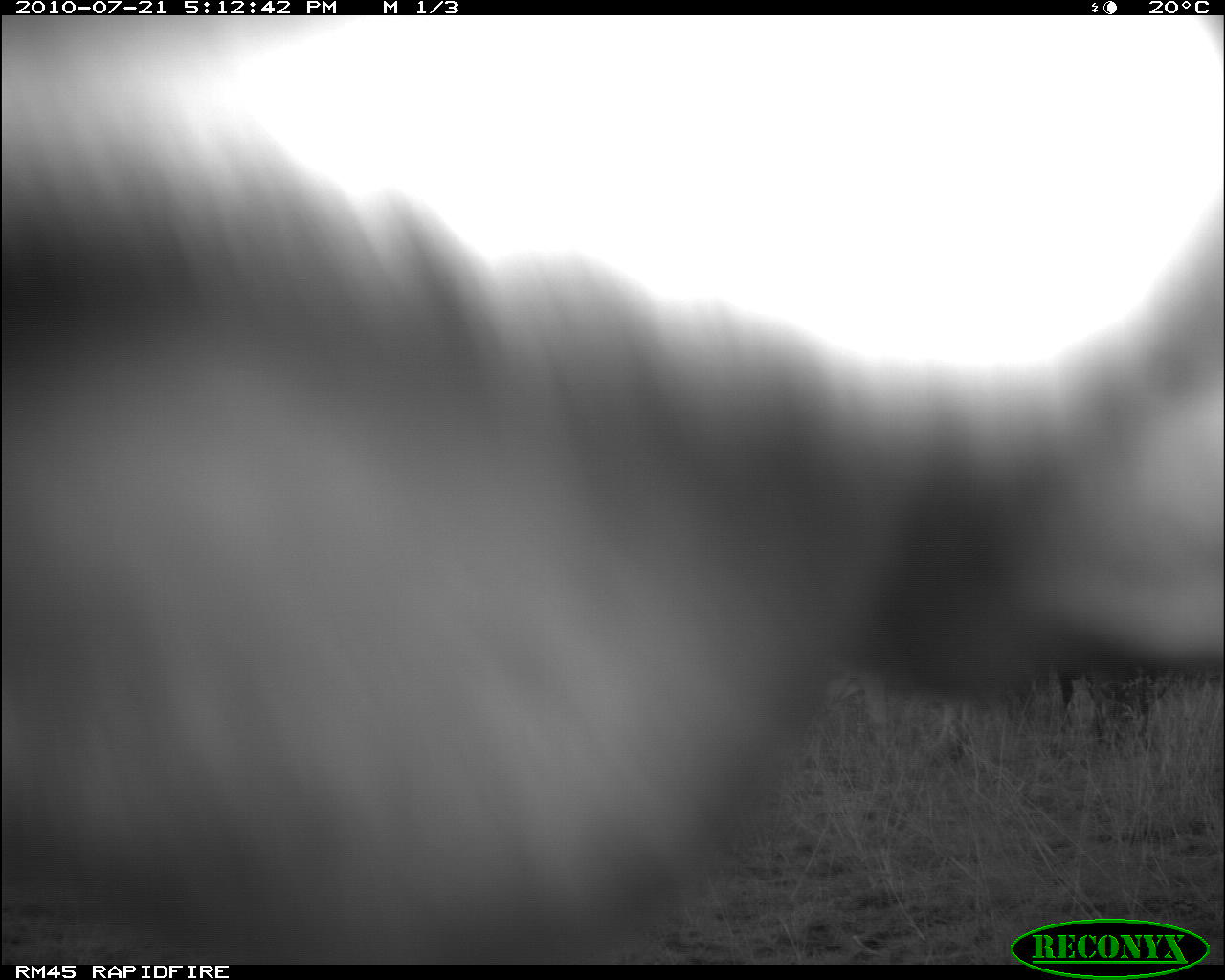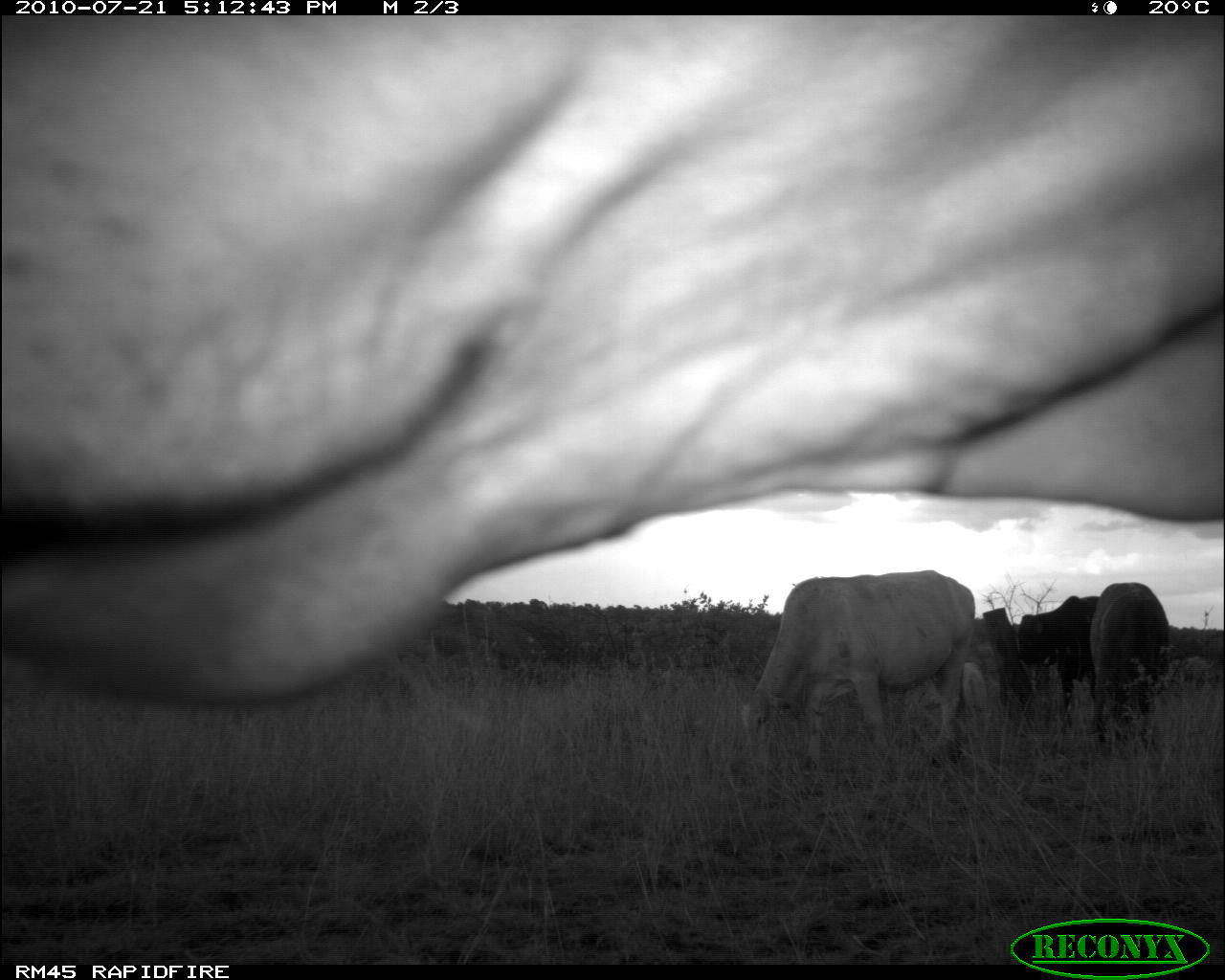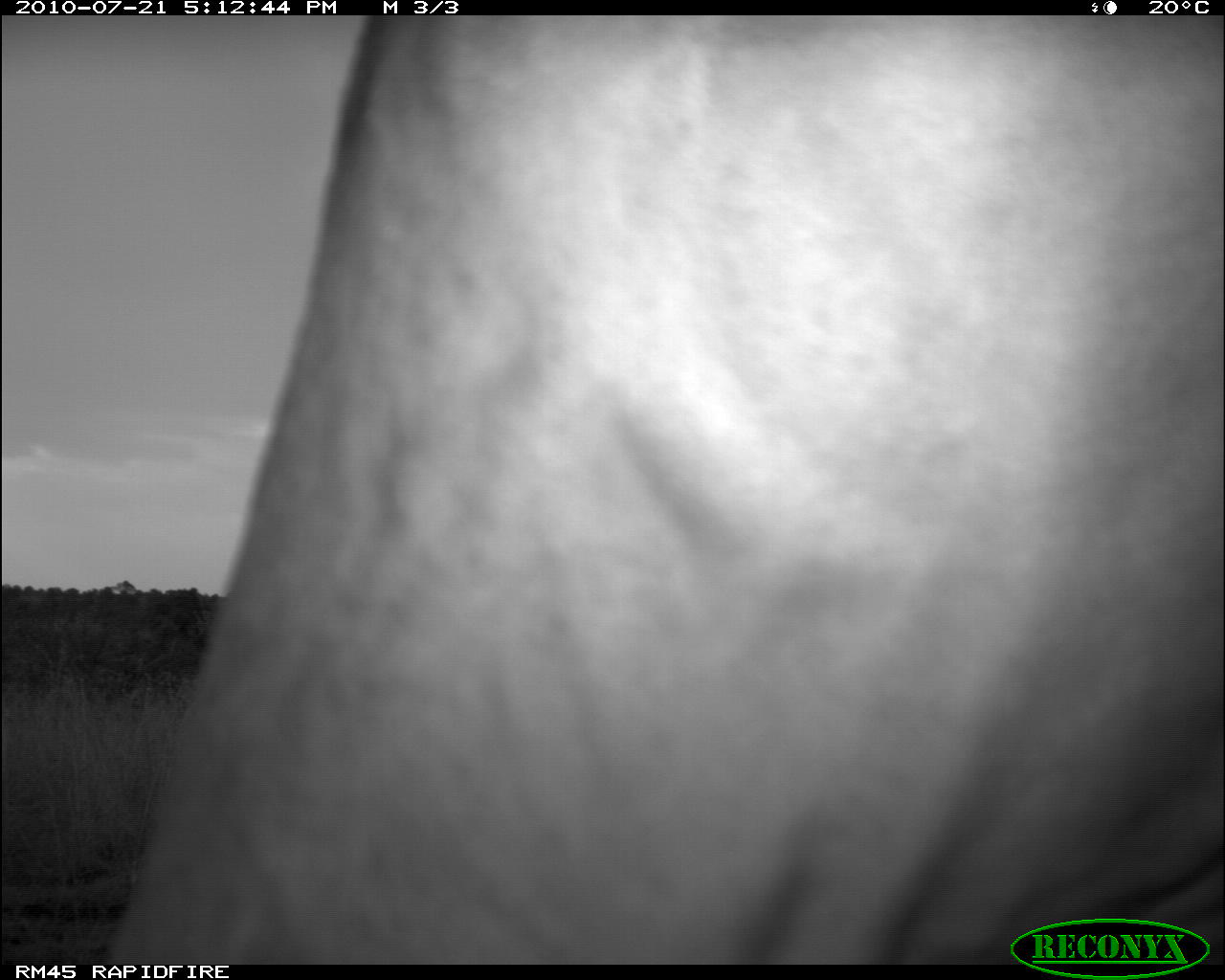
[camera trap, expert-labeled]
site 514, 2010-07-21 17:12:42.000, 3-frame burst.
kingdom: Animalia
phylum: Chordata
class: Mammalia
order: Artiodactyla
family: Bovidae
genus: Bos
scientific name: Bos taurus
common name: domestic cattle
Bos taurus (domestic cattle), count 1.